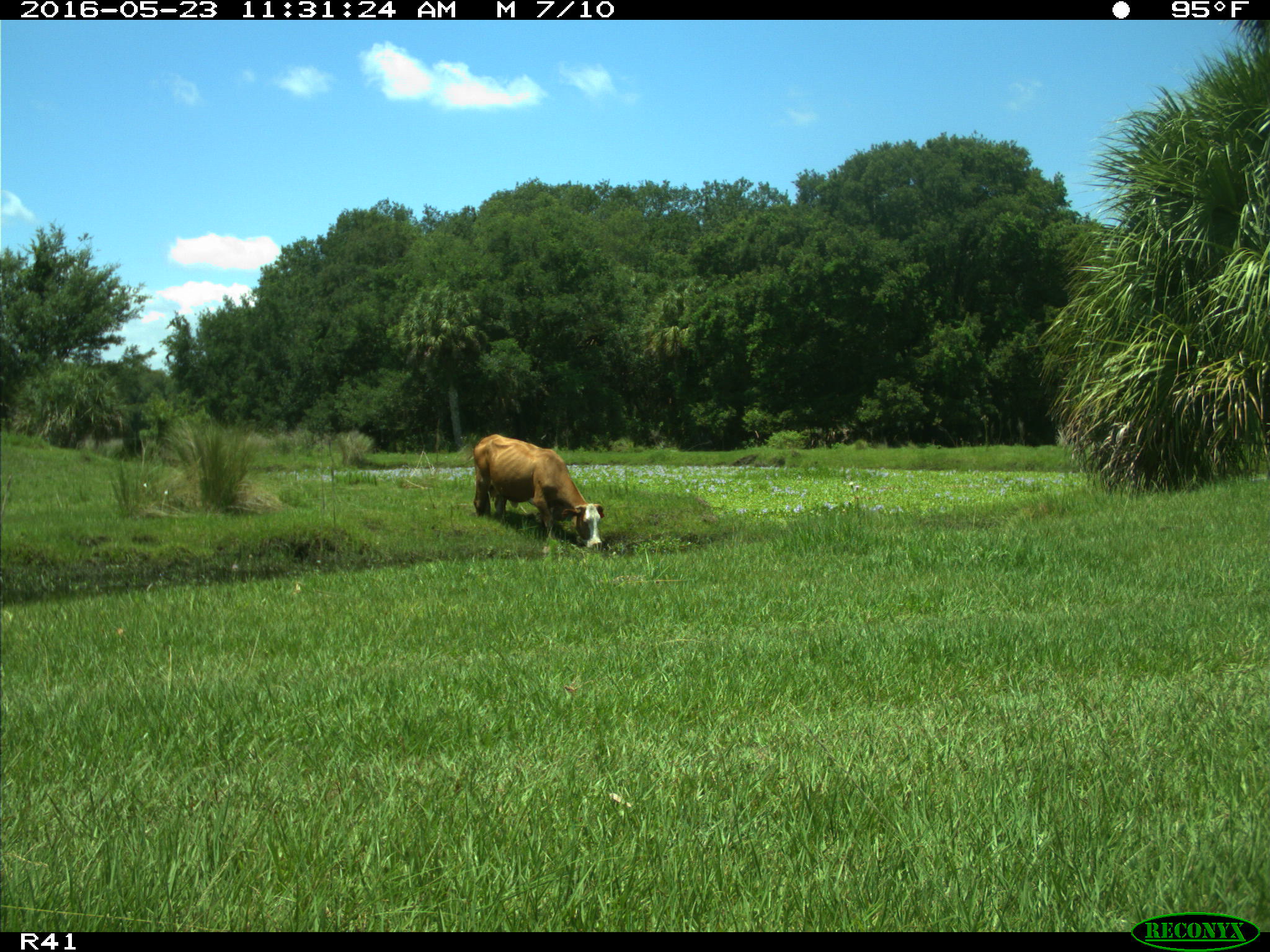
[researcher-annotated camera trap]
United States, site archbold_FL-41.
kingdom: Animalia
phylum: Chordata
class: Mammalia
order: Artiodactyla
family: Bovidae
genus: Bos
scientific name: Bos taurus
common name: domestic cow